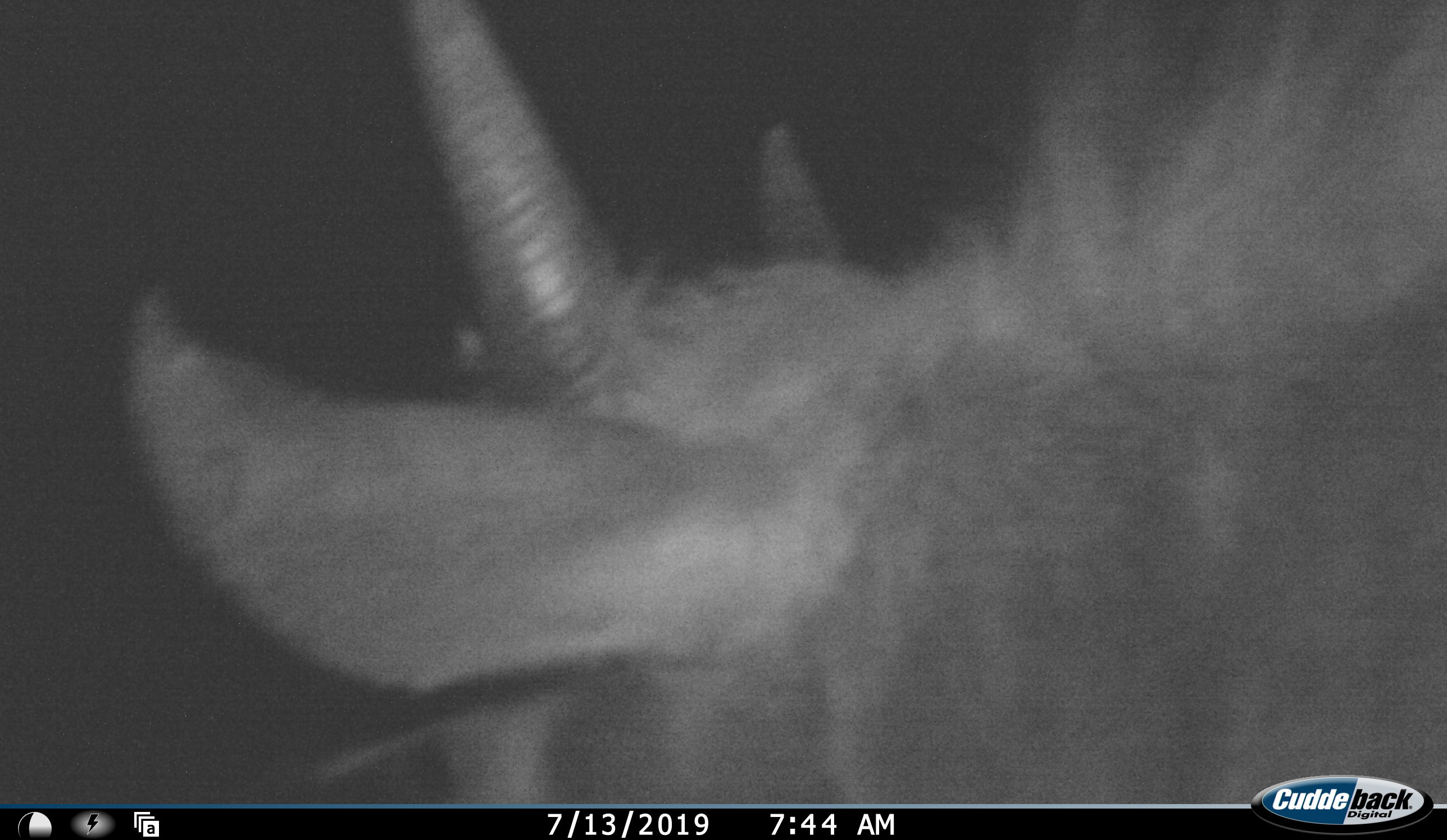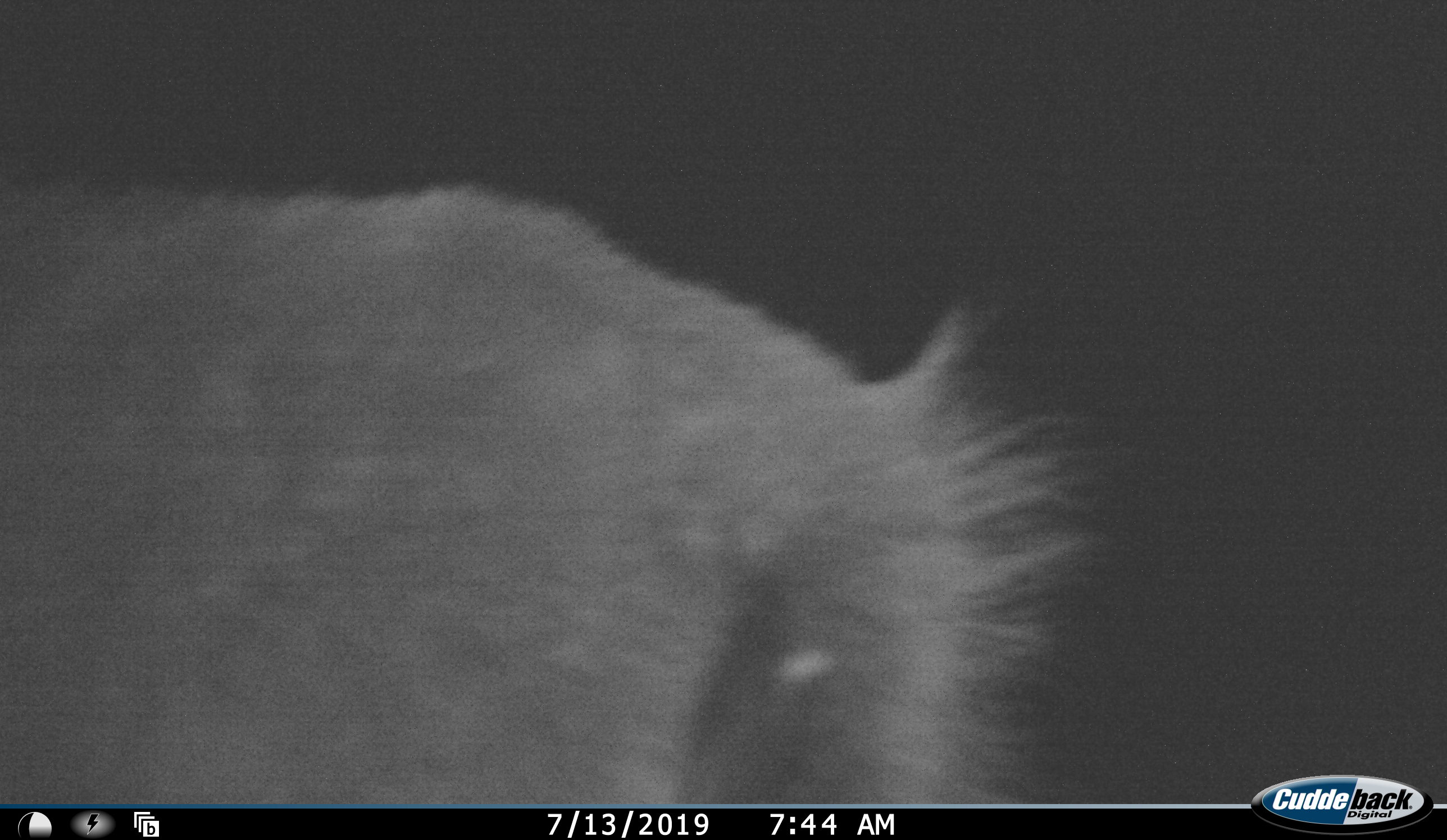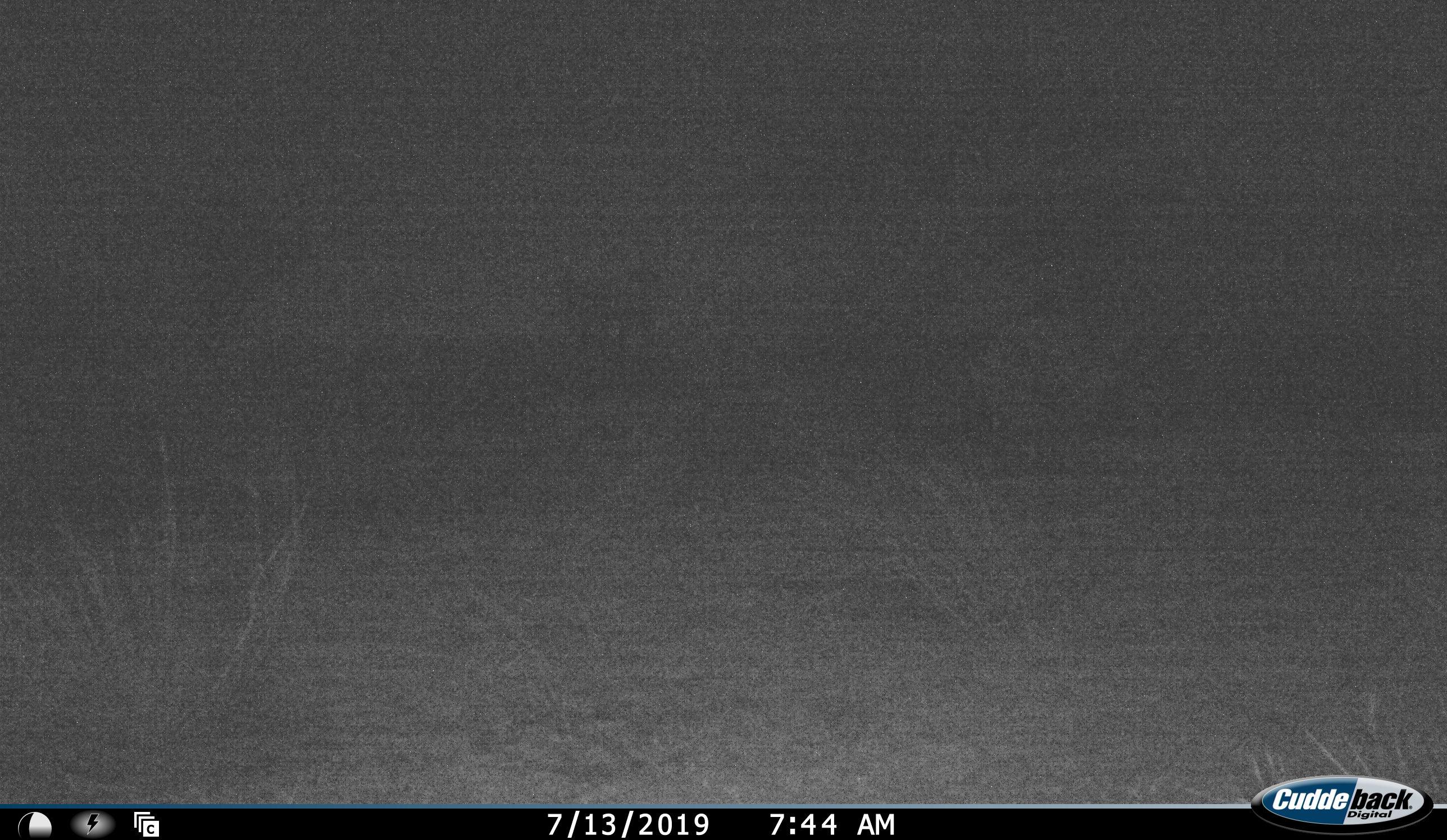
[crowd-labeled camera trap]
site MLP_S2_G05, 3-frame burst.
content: unidentified animal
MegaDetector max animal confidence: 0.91